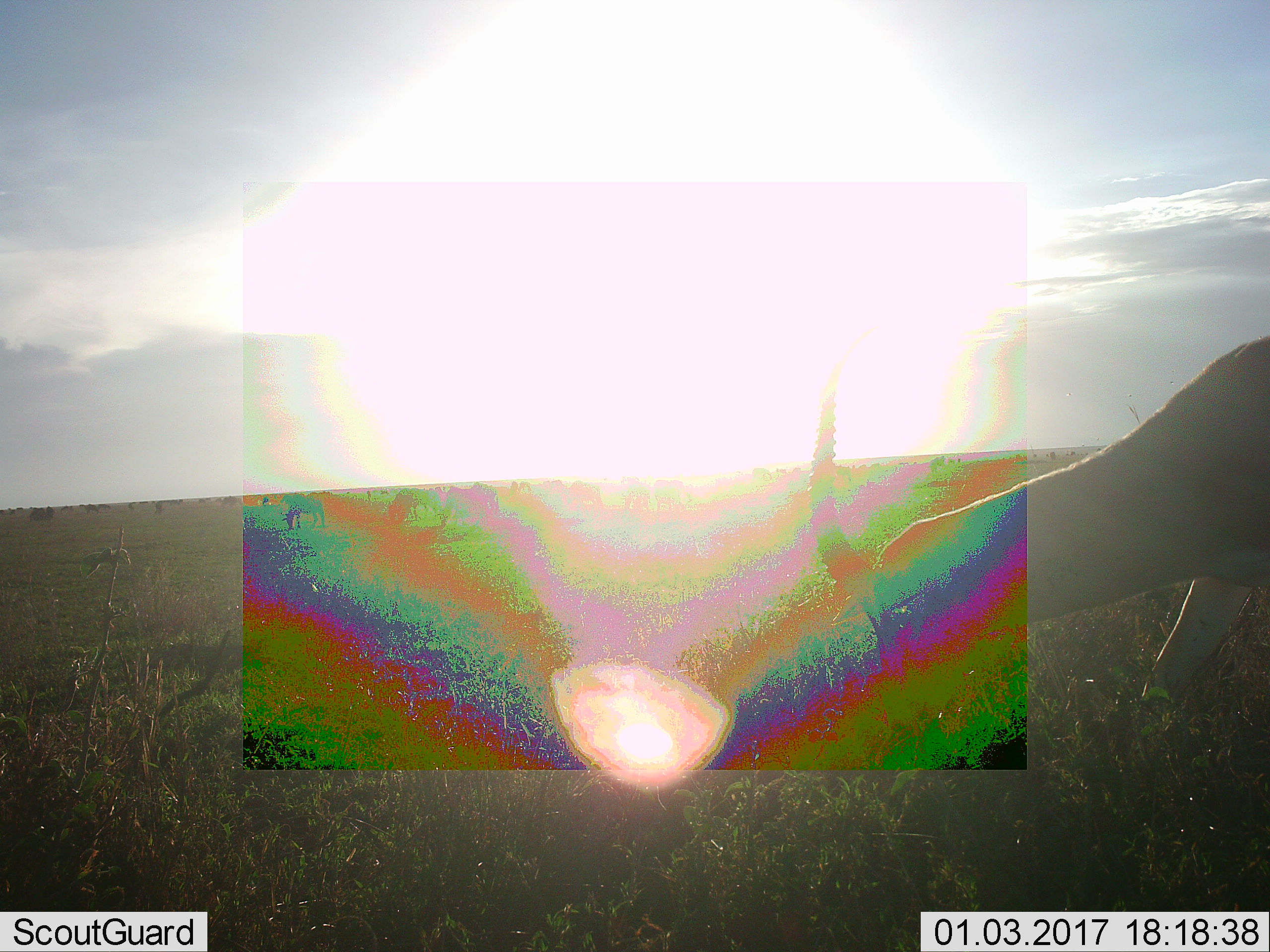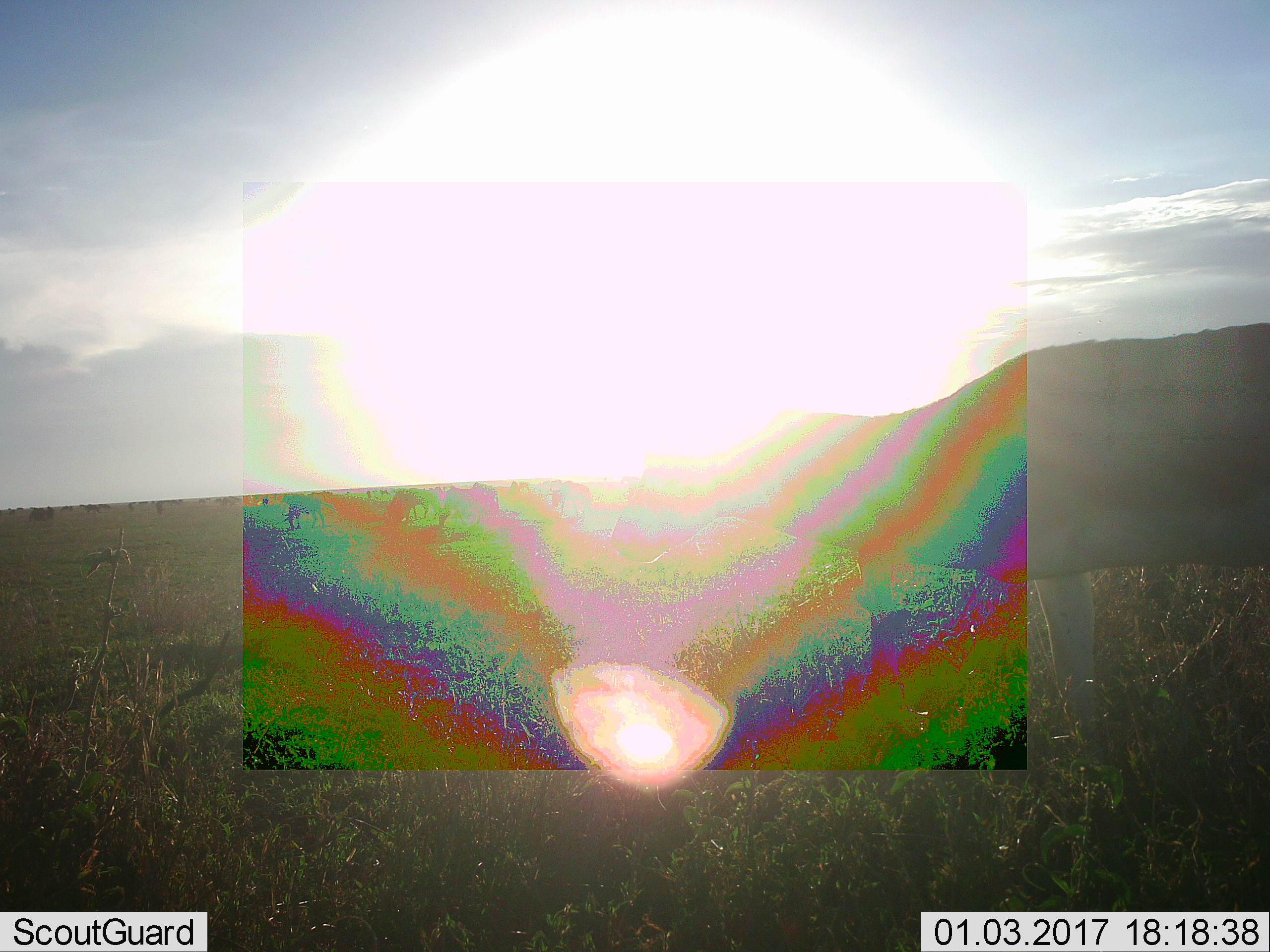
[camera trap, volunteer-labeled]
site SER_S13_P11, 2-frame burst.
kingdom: Animalia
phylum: Chordata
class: Mammalia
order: Artiodactyla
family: Bovidae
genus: Eudorcas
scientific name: Eudorcas thomsonii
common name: thomson's gazelle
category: gazellethomsons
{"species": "gazellethomsons (thomson's gazelle) (Eudorcas thomsonii)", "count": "1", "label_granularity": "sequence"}